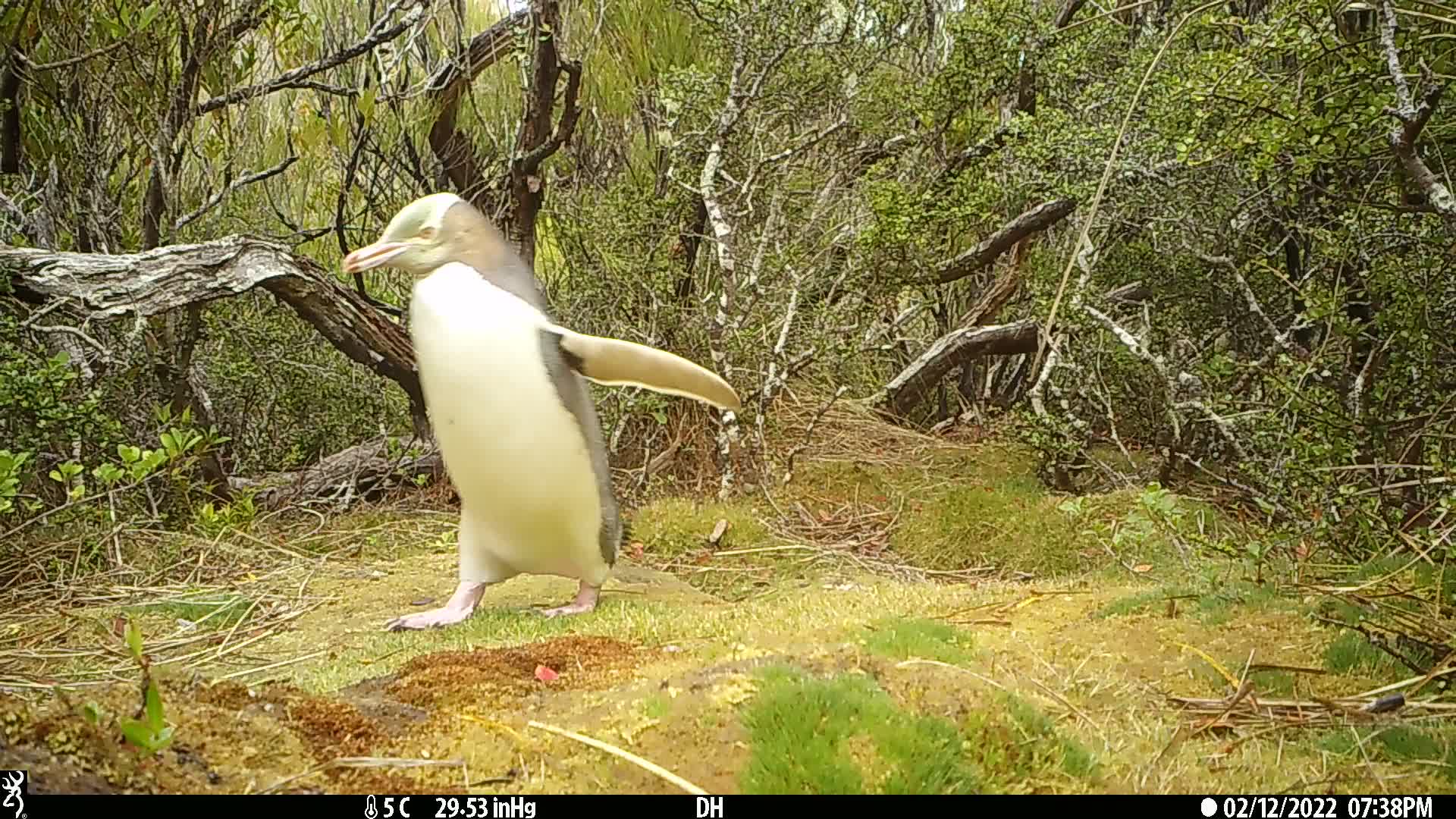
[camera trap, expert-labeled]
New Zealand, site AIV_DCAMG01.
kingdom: Animalia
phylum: Chordata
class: Aves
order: Sphenisciformes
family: Spheniscidae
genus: Megadyptes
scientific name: Megadyptes antipodes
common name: yellow-eyed penguin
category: yellow eyed penguin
Yellow eyed penguin (yellow-eyed penguin) (Megadyptes antipodes).